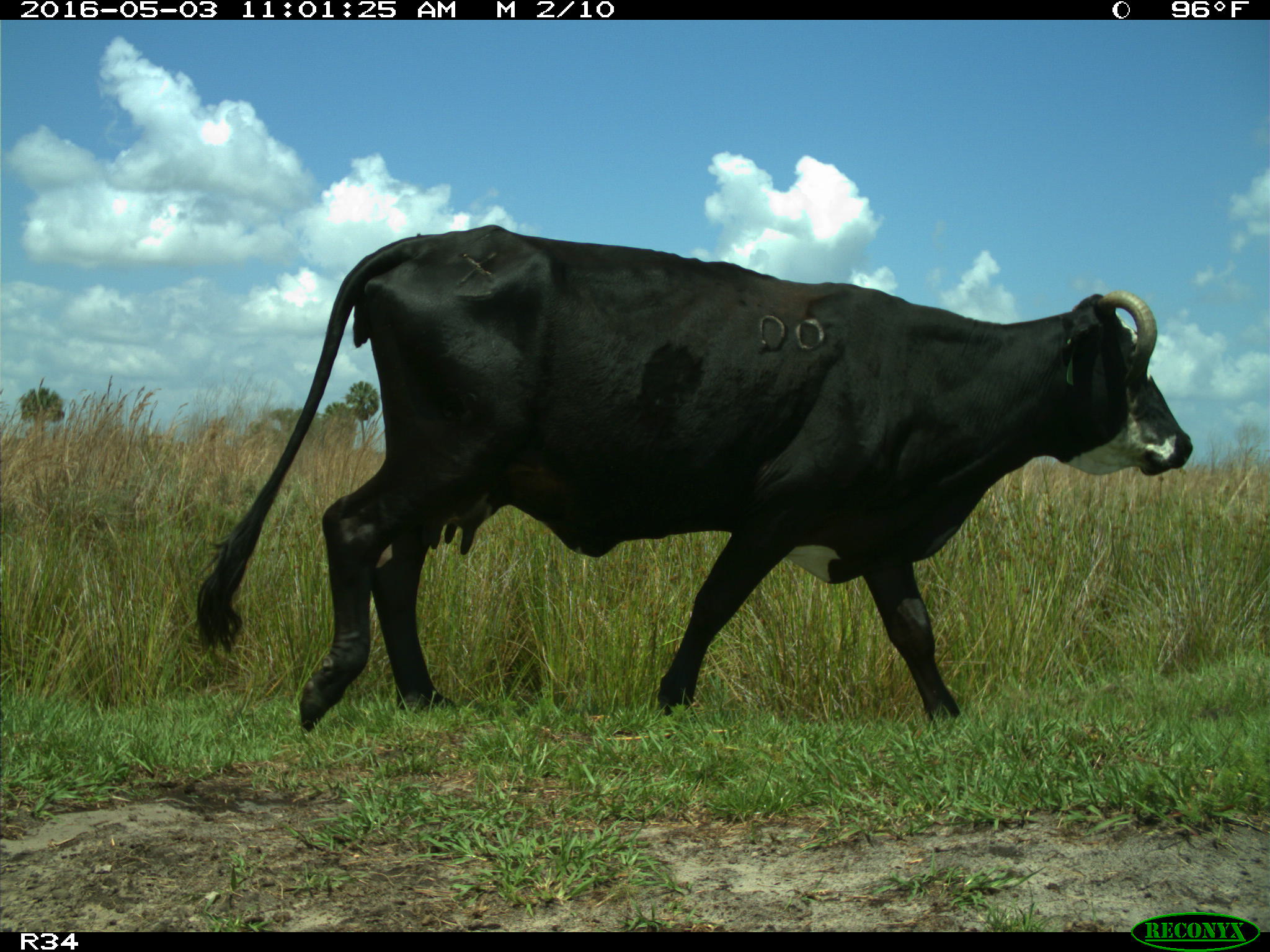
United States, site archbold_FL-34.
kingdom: Animalia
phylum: Chordata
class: Mammalia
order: Artiodactyla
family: Bovidae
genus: Bos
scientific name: Bos taurus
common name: domestic cow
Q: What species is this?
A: Bos taurus (domestic cow).